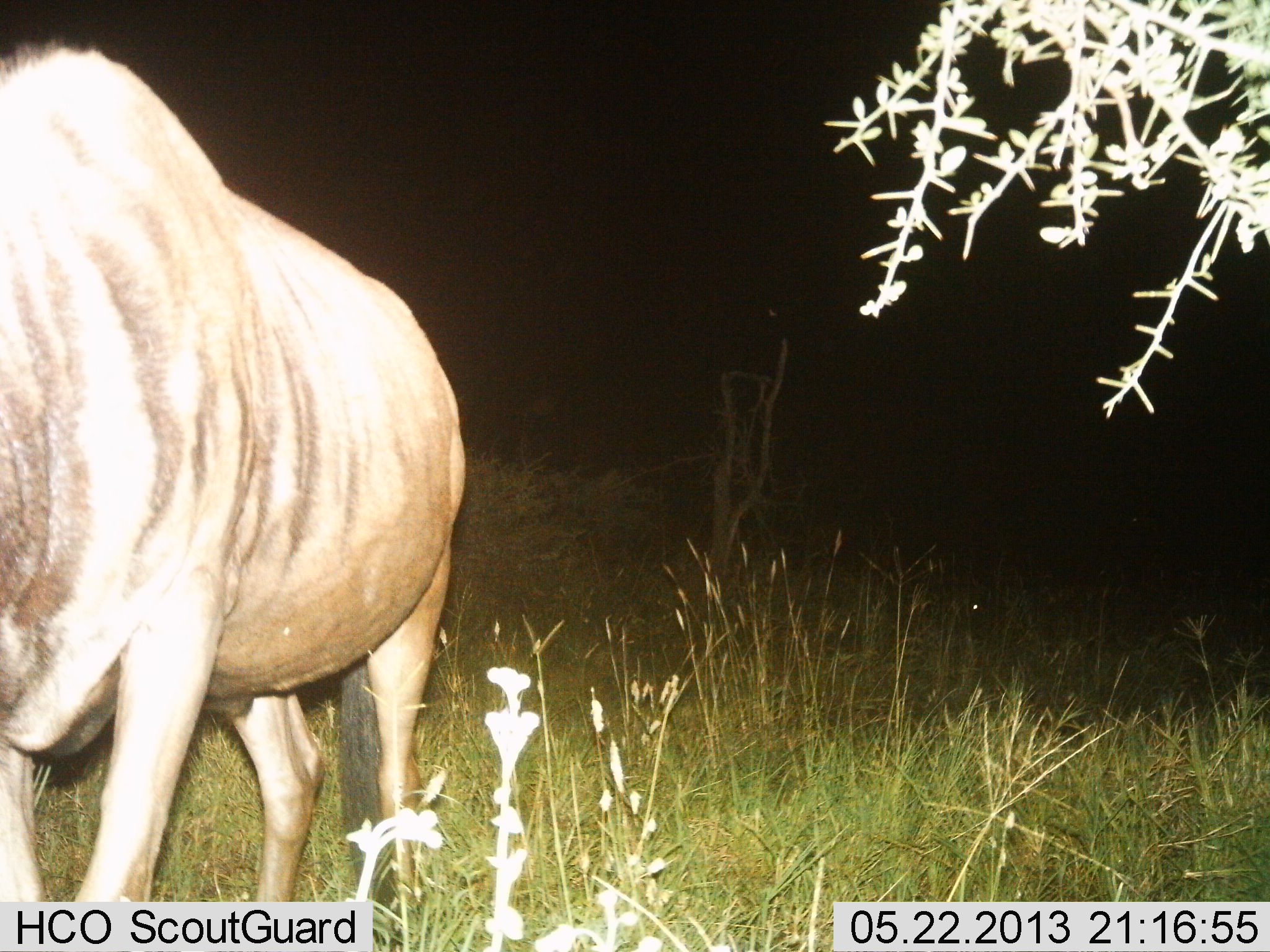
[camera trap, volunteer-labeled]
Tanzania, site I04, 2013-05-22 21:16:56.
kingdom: Animalia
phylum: Chordata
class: Mammalia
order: Artiodactyla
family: Bovidae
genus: Connochaetes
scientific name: Connochaetes taurinus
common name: blue wildebeest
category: wildebeest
Wildebeest (blue wildebeest) (Connochaetes taurinus), count 1. Behavior (volunteer vote fractions): standing 80%, resting 0%, moving 15%, interacting 0%. Young present (vote fraction): 0%. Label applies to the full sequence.